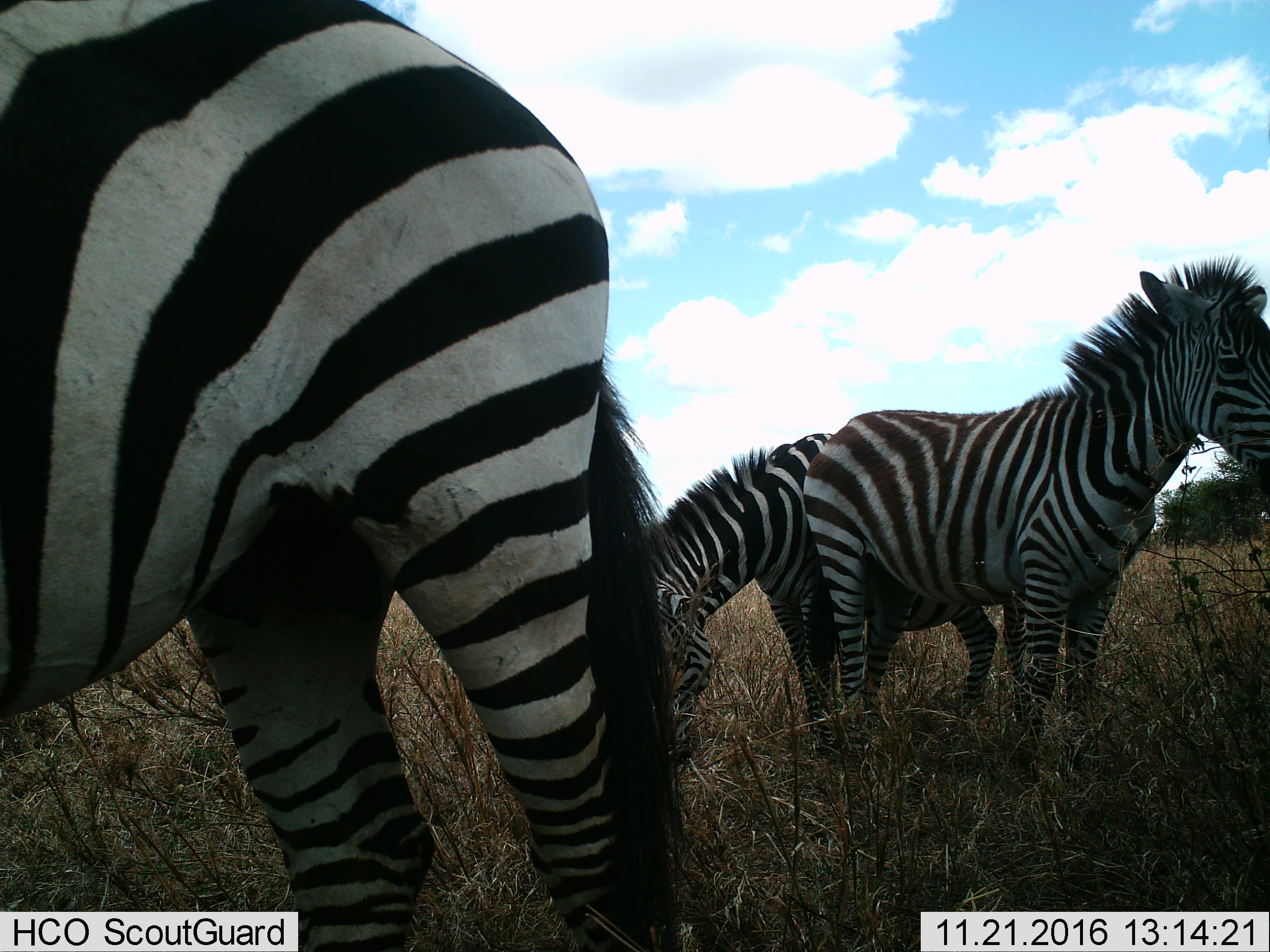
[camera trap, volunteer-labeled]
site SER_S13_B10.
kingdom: Animalia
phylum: Chordata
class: Mammalia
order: Perissodactyla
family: Equidae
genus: Equus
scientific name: Equus quagga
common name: plains zebra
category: zebraplains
Zebraplains (plains zebra) (Equus quagga), count 3. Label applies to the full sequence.